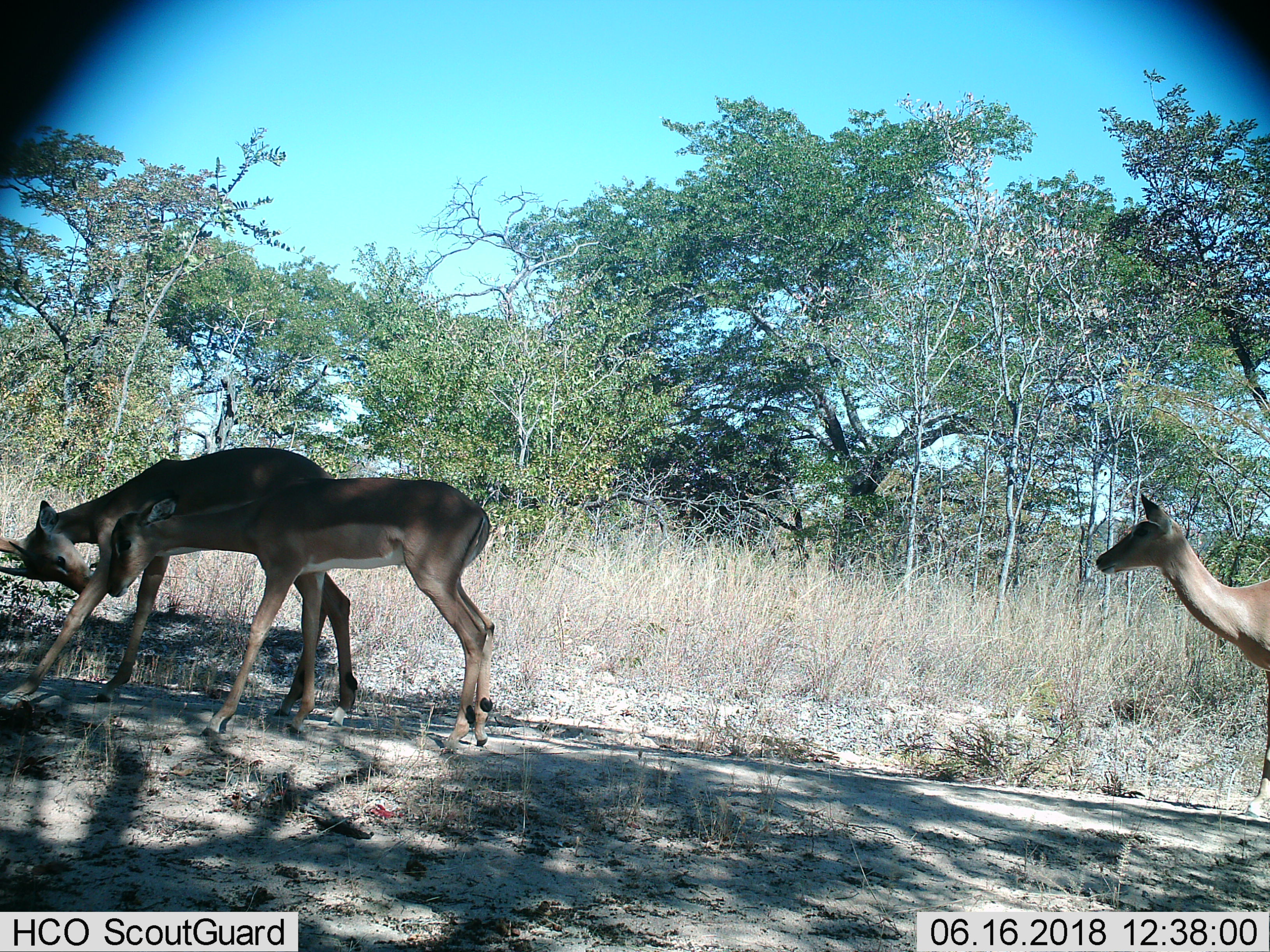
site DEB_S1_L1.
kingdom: Animalia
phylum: Chordata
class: Mammalia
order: Artiodactyla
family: Bovidae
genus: Aepyceros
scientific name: Aepyceros melampus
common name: impala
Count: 3.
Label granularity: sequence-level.